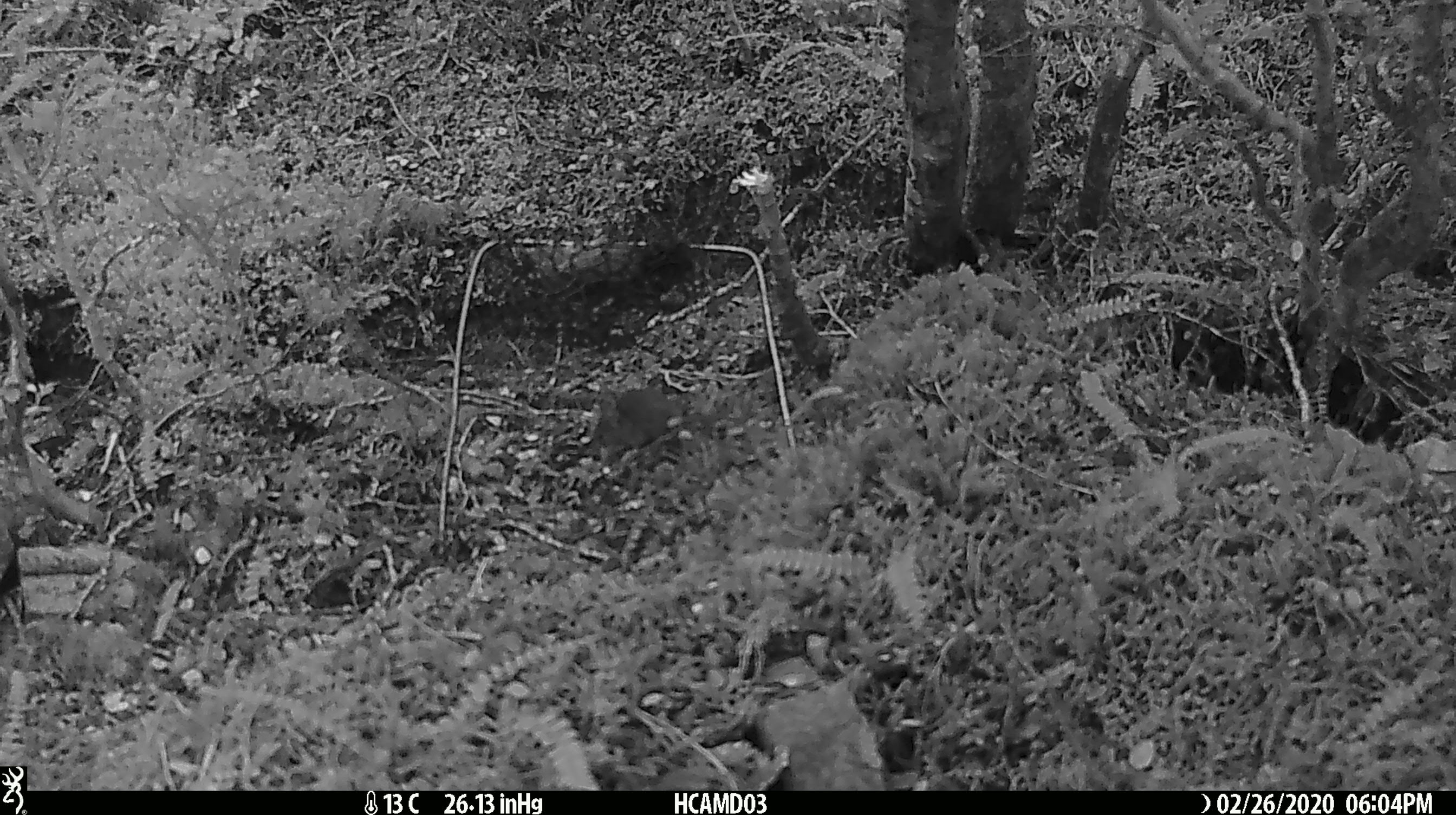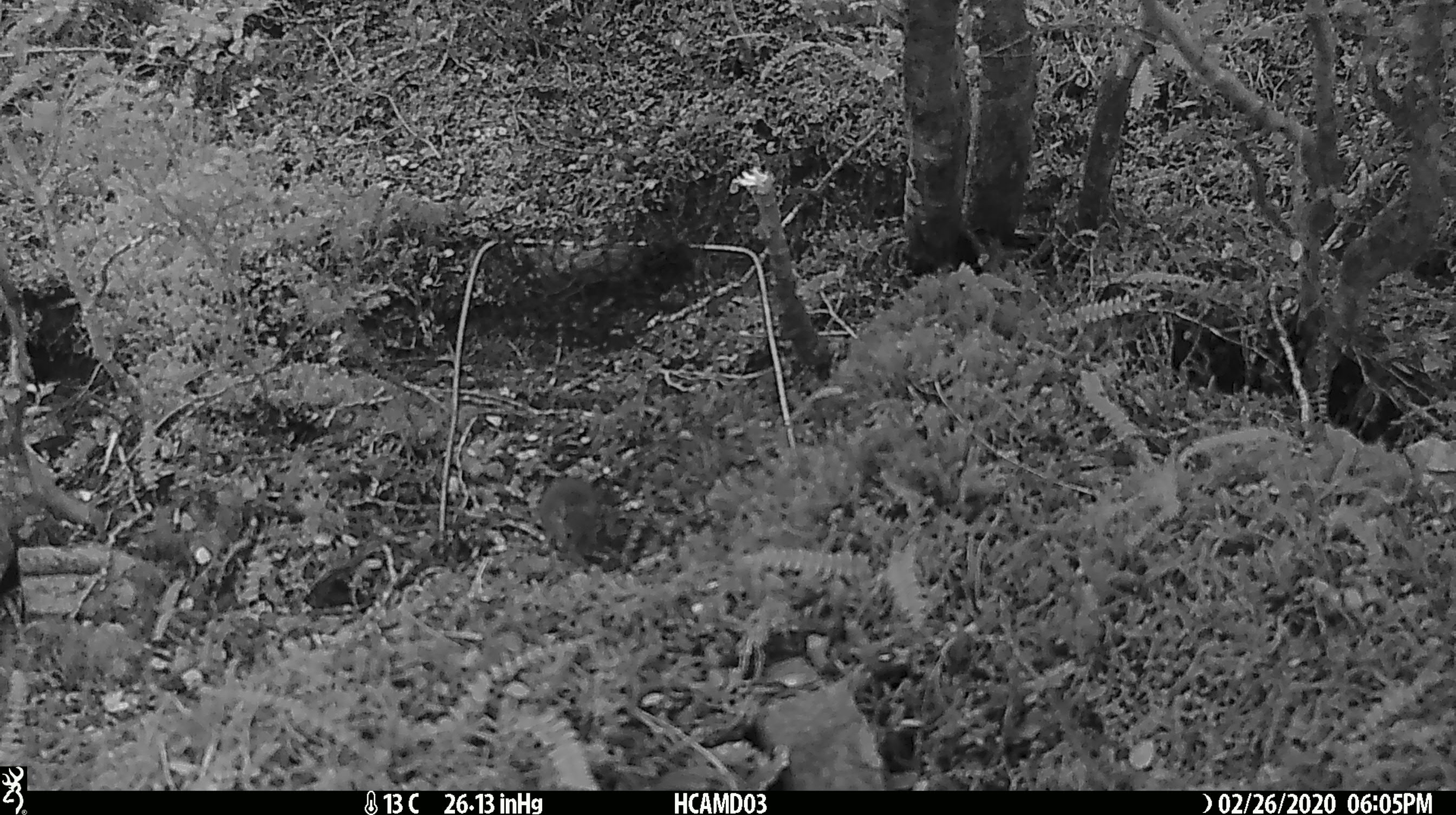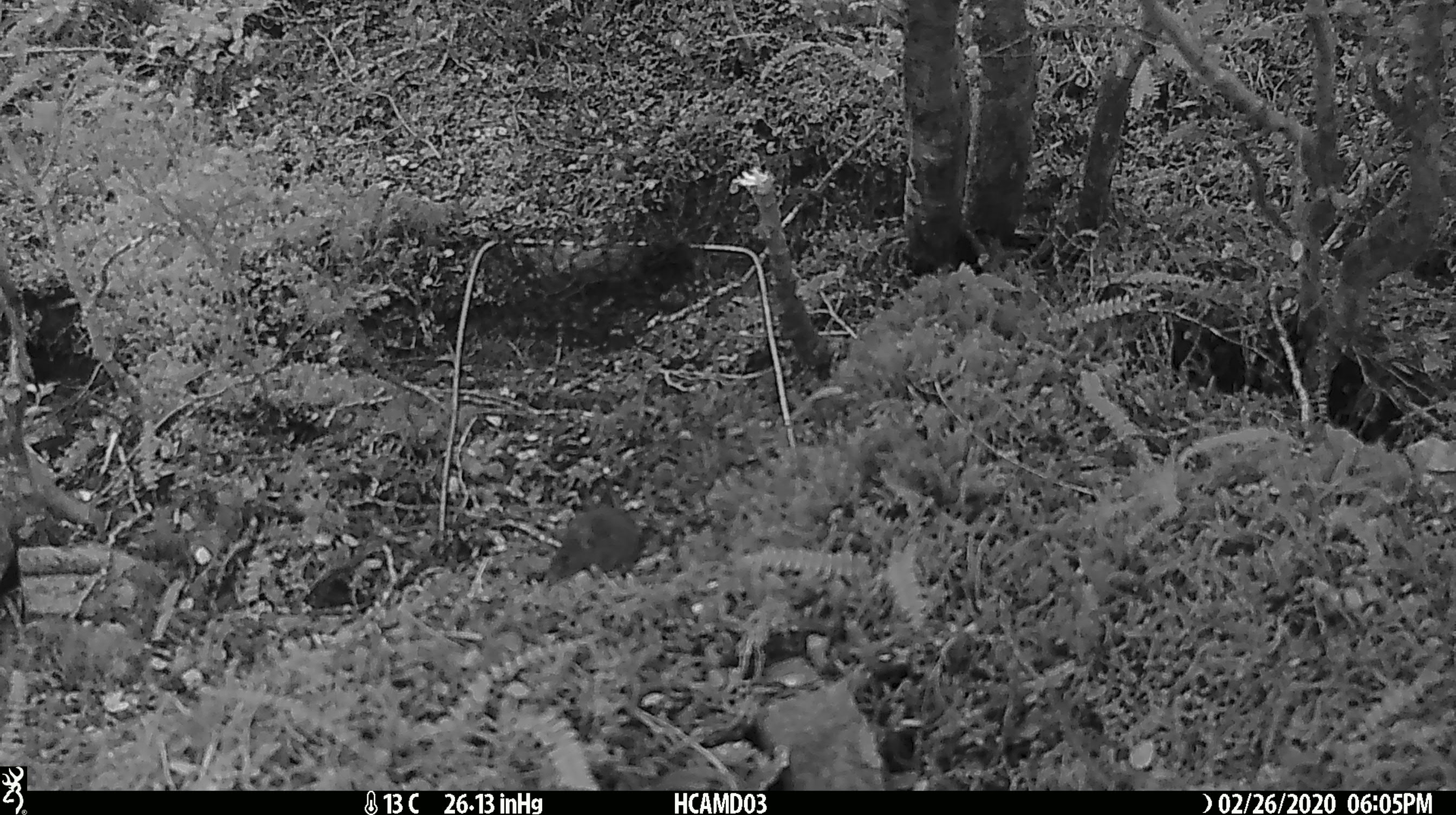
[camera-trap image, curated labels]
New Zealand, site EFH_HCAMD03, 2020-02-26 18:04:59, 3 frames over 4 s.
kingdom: Animalia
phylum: Chordata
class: Mammalia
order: Rodentia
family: Muridae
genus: Mus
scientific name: Mus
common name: mouse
Mouse (Mus).